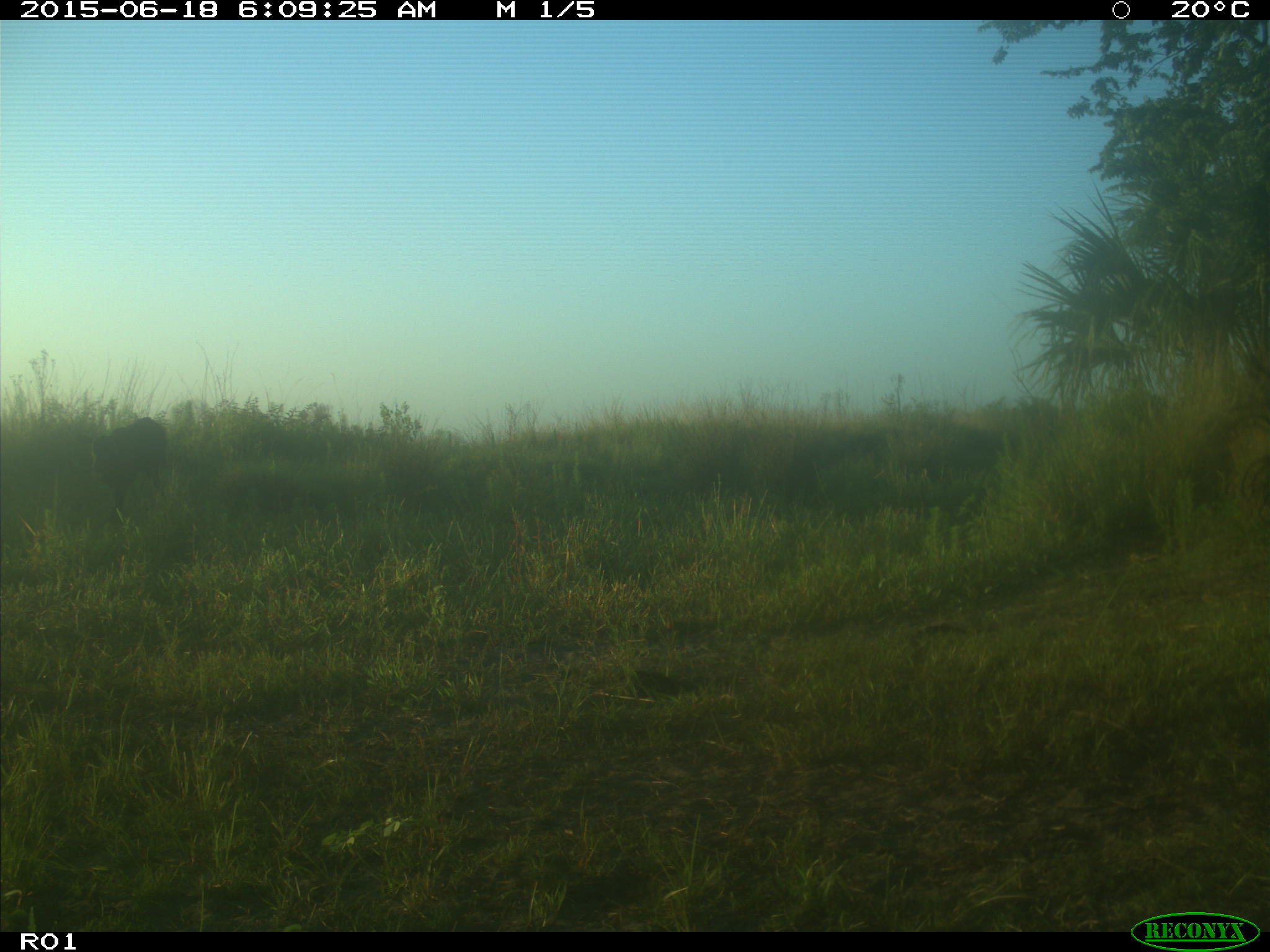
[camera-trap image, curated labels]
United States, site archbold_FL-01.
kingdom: Animalia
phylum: Chordata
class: Mammalia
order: Artiodactyla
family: Bovidae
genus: Bos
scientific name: Bos taurus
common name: domestic cow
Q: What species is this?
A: Bos taurus (domestic cow).